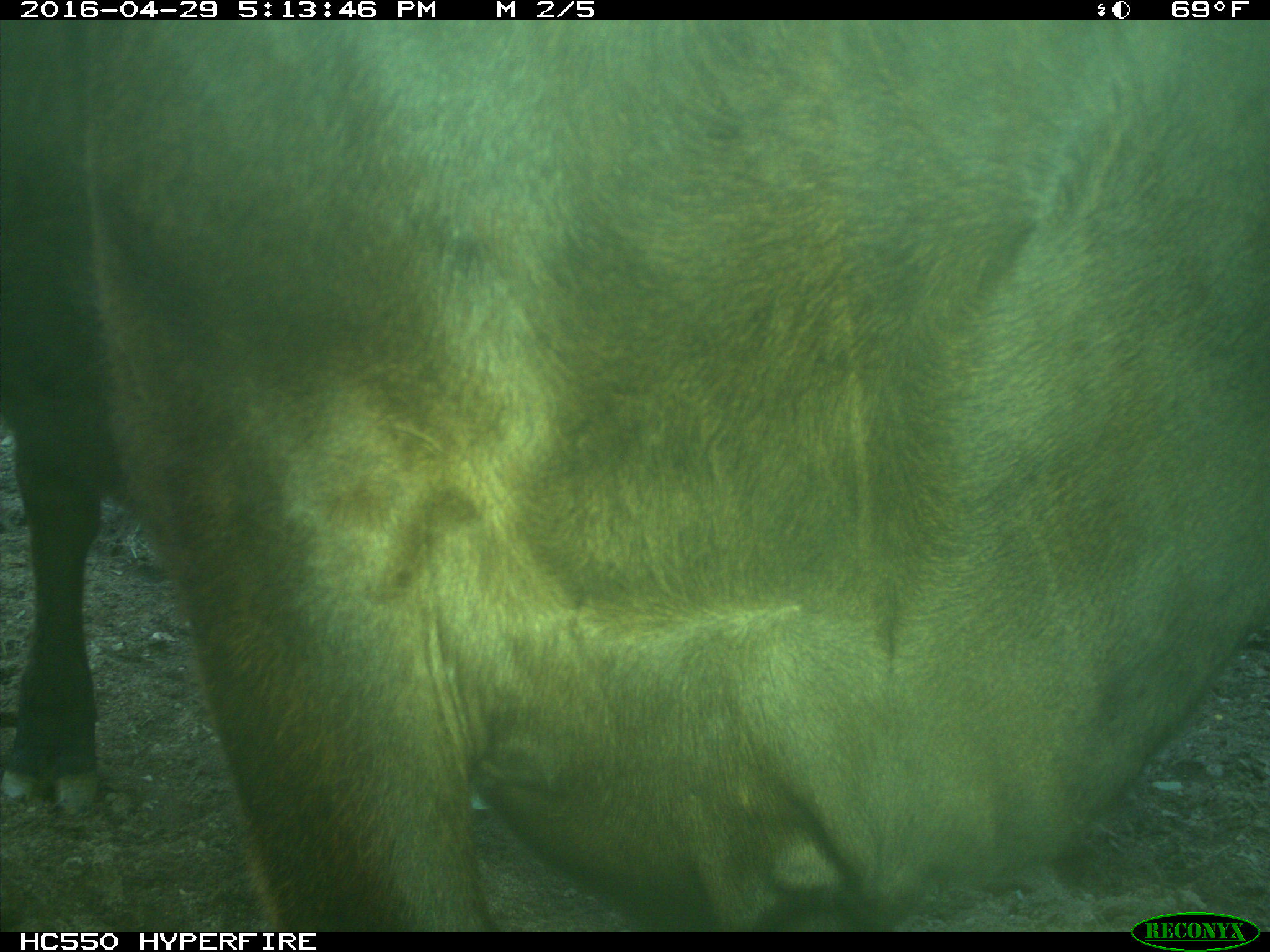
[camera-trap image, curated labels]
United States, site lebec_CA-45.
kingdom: Animalia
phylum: Chordata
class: Mammalia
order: Artiodactyla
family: Bovidae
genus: Bos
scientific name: Bos taurus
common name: domestic cow